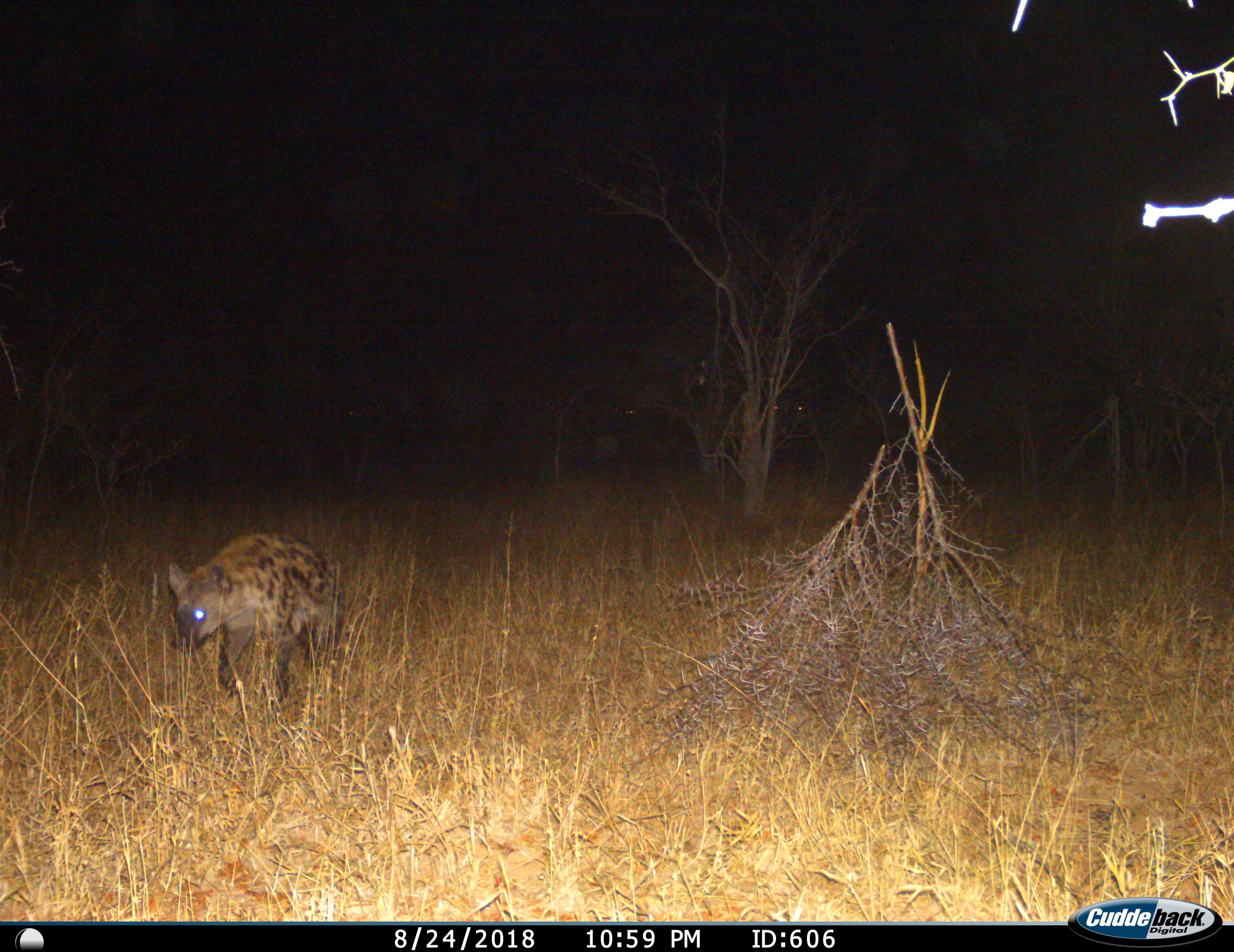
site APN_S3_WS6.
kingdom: Animalia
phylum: Chordata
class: Mammalia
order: Carnivora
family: Hyaenidae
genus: Crocuta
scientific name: Crocuta crocuta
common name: spotted hyena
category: hyenaspotted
Hyenaspotted (spotted hyena) (Crocuta crocuta), count 1. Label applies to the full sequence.